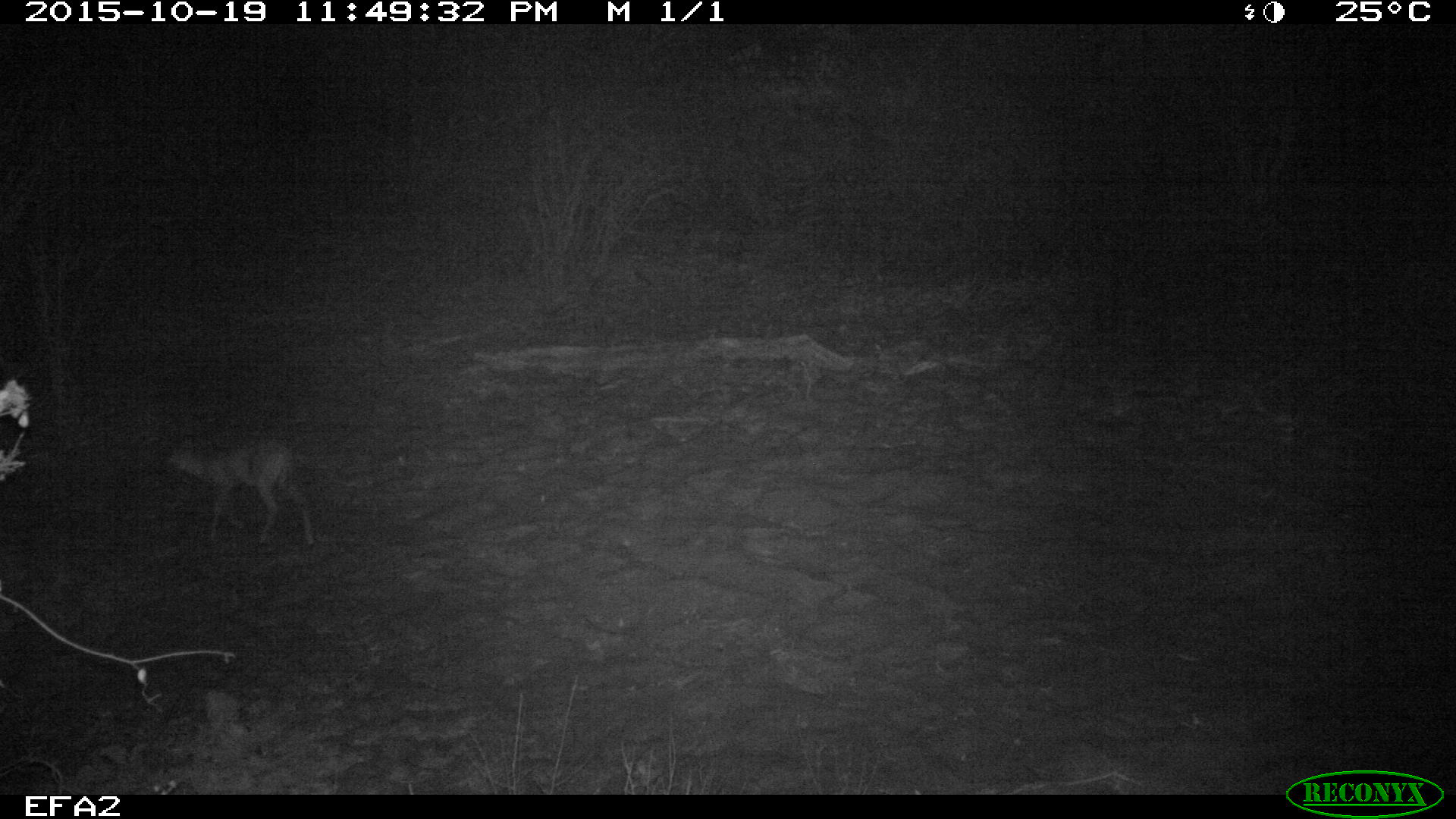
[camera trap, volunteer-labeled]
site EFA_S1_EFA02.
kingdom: Animalia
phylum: Chordata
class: Mammalia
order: Artiodactyla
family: Bovidae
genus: Aepyceros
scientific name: Aepyceros melampus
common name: impala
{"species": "impala (Aepyceros melampus)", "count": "1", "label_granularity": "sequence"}